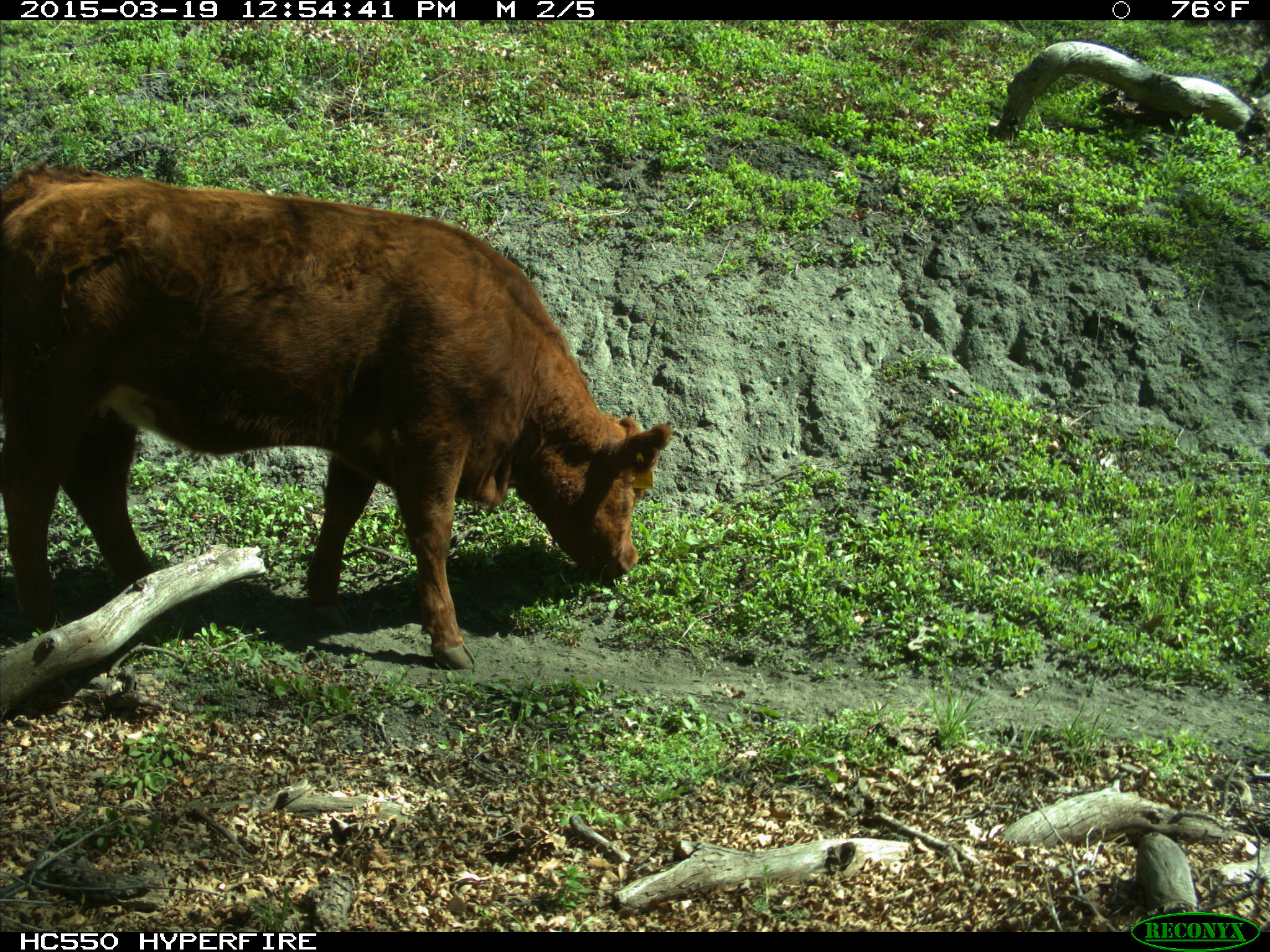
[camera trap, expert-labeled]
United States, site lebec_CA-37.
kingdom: Animalia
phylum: Chordata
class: Mammalia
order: Artiodactyla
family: Bovidae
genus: Bos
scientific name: Bos taurus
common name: domestic cow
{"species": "Bos taurus (domestic cow)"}